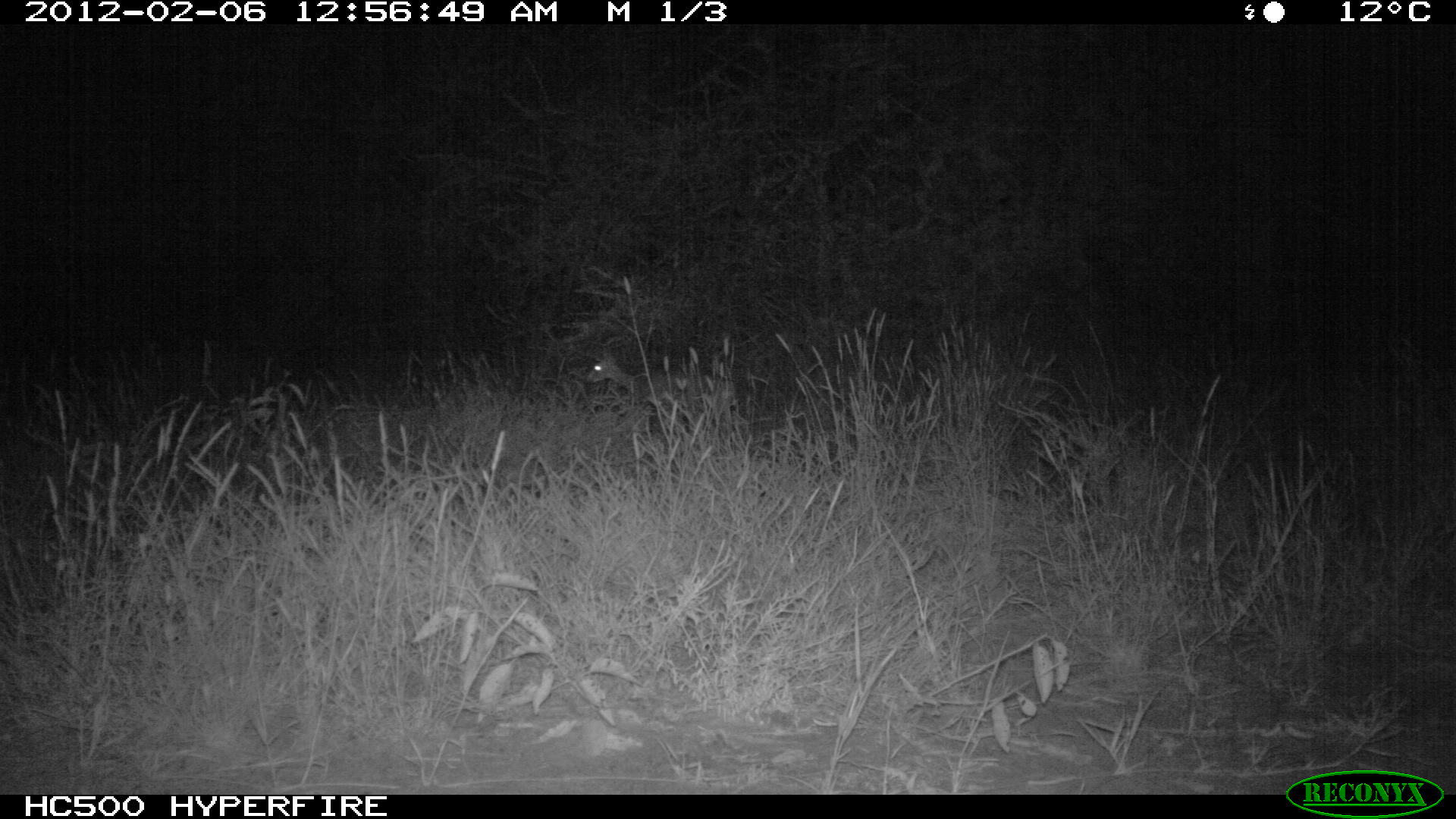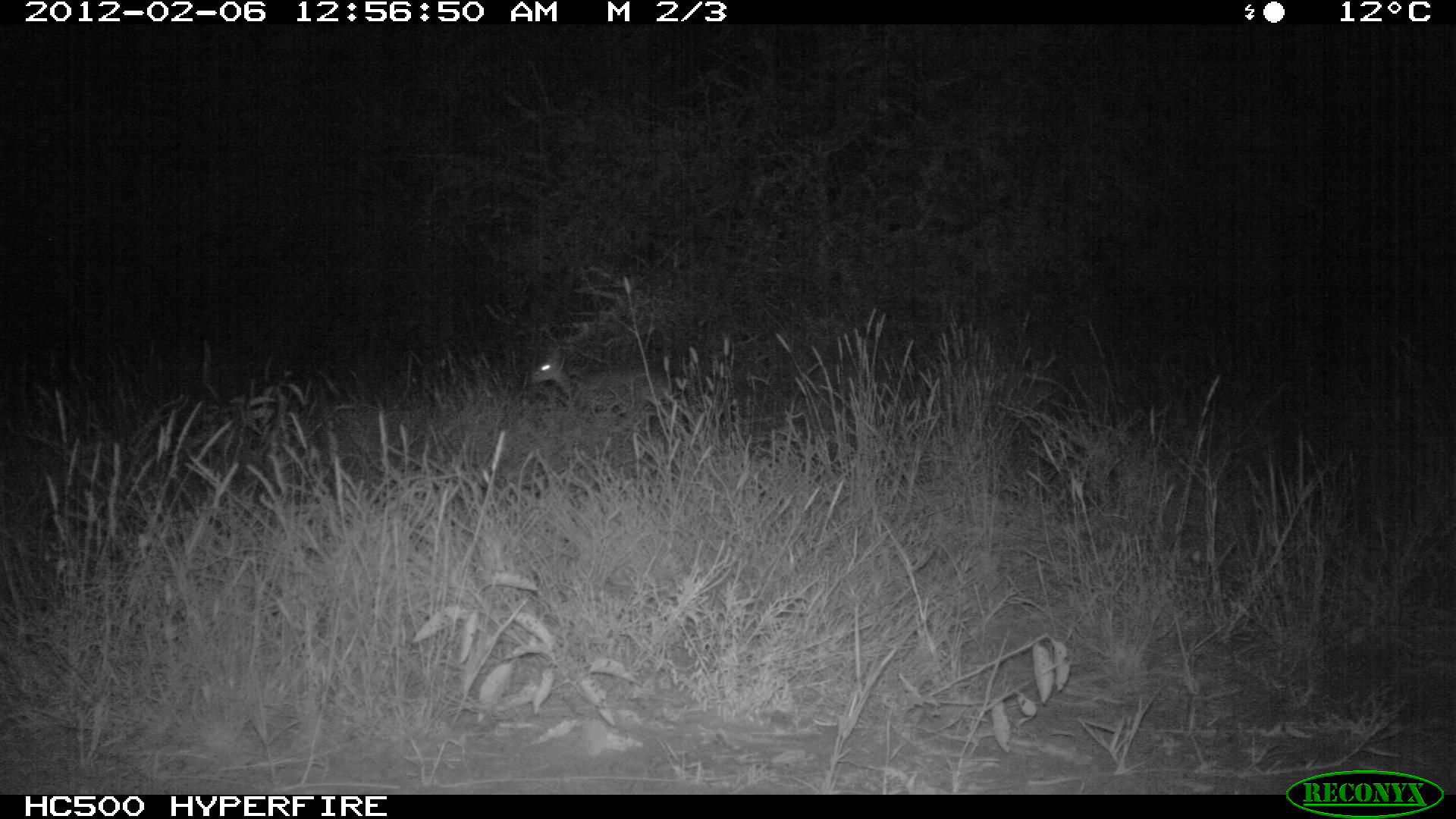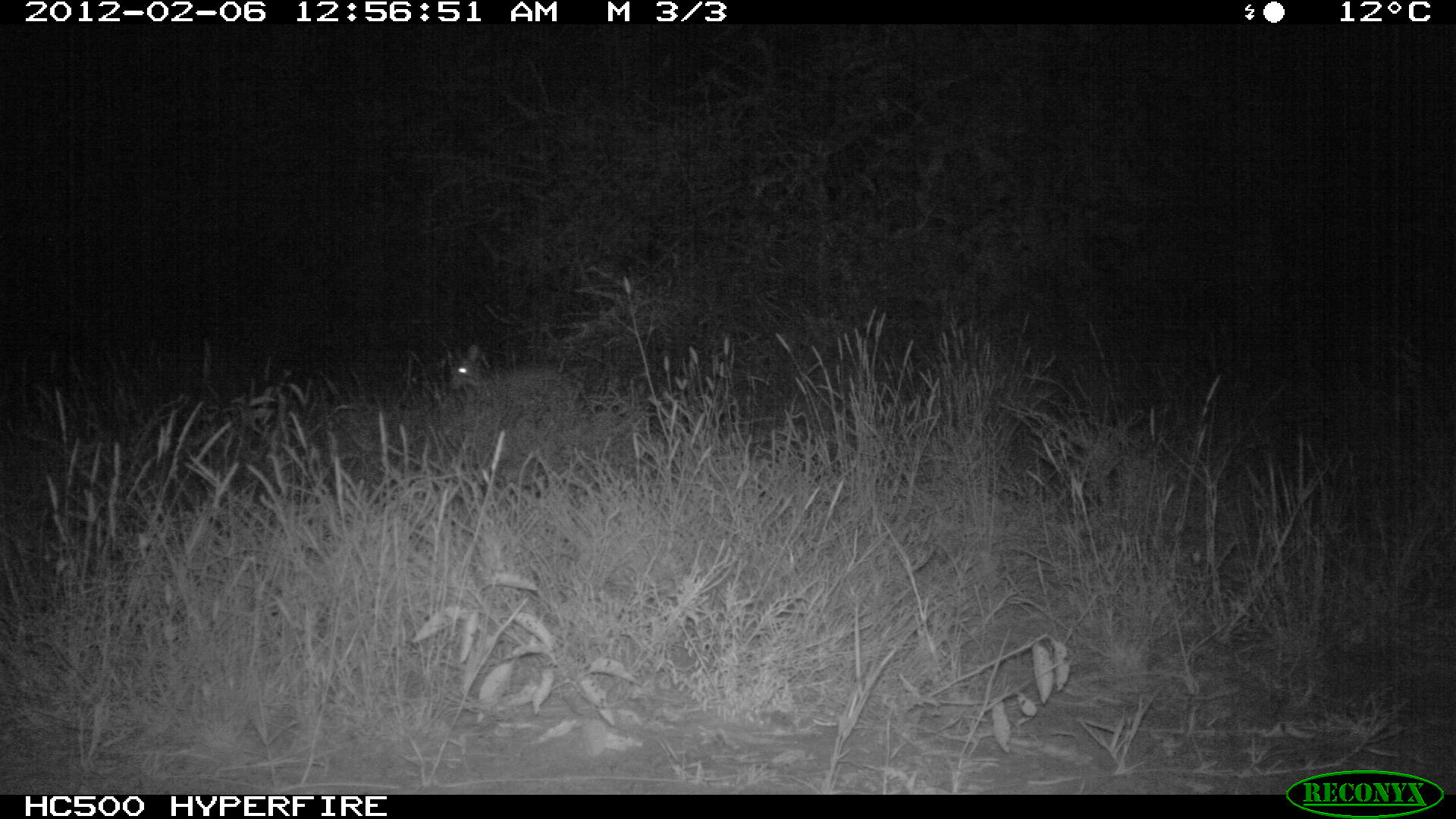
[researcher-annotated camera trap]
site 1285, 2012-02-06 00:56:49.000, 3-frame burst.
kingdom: Animalia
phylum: Chordata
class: Mammalia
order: Artiodactyla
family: Bovidae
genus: Madoqua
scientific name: Madoqua guentheri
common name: günther's dik-dik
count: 1